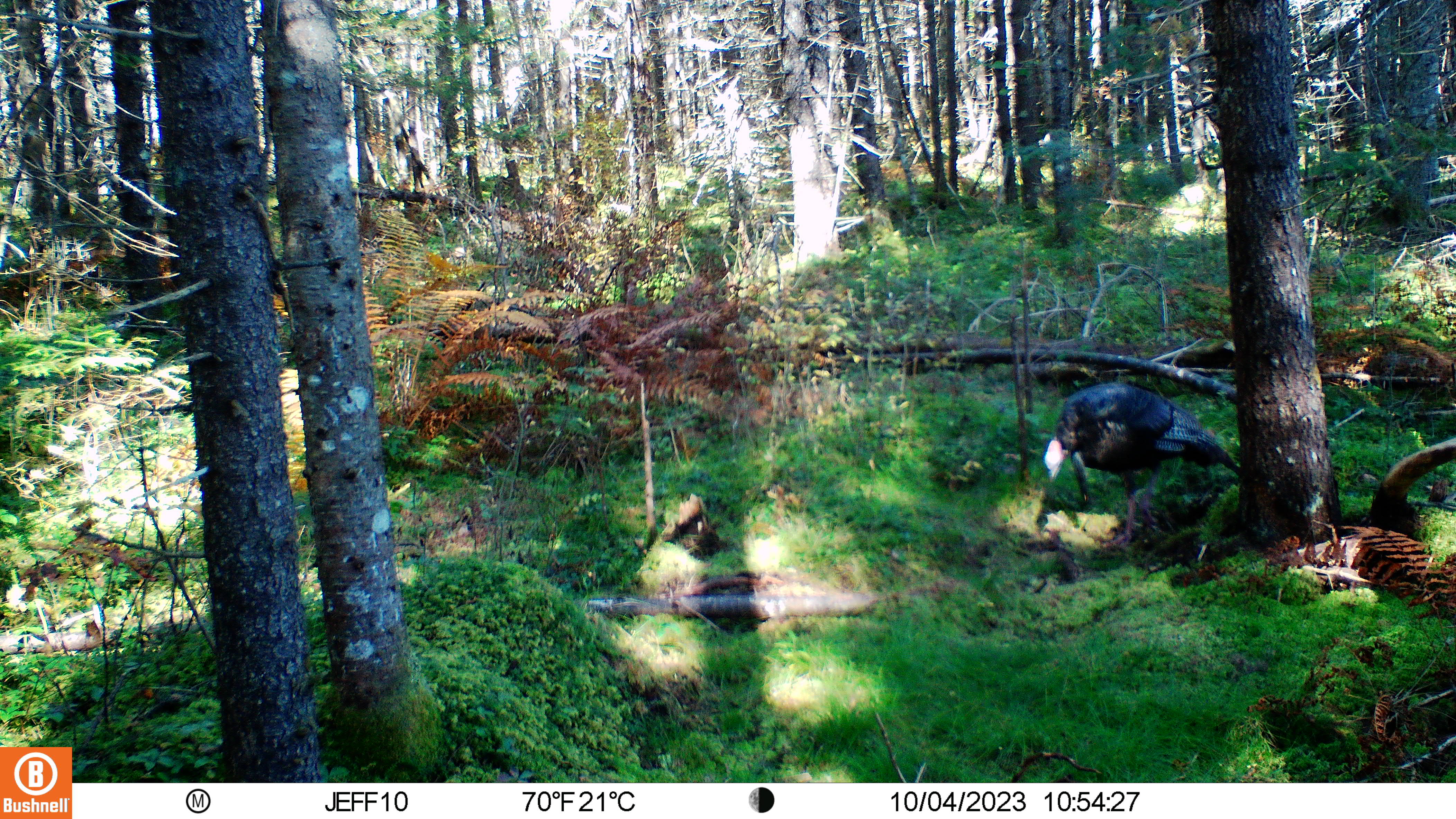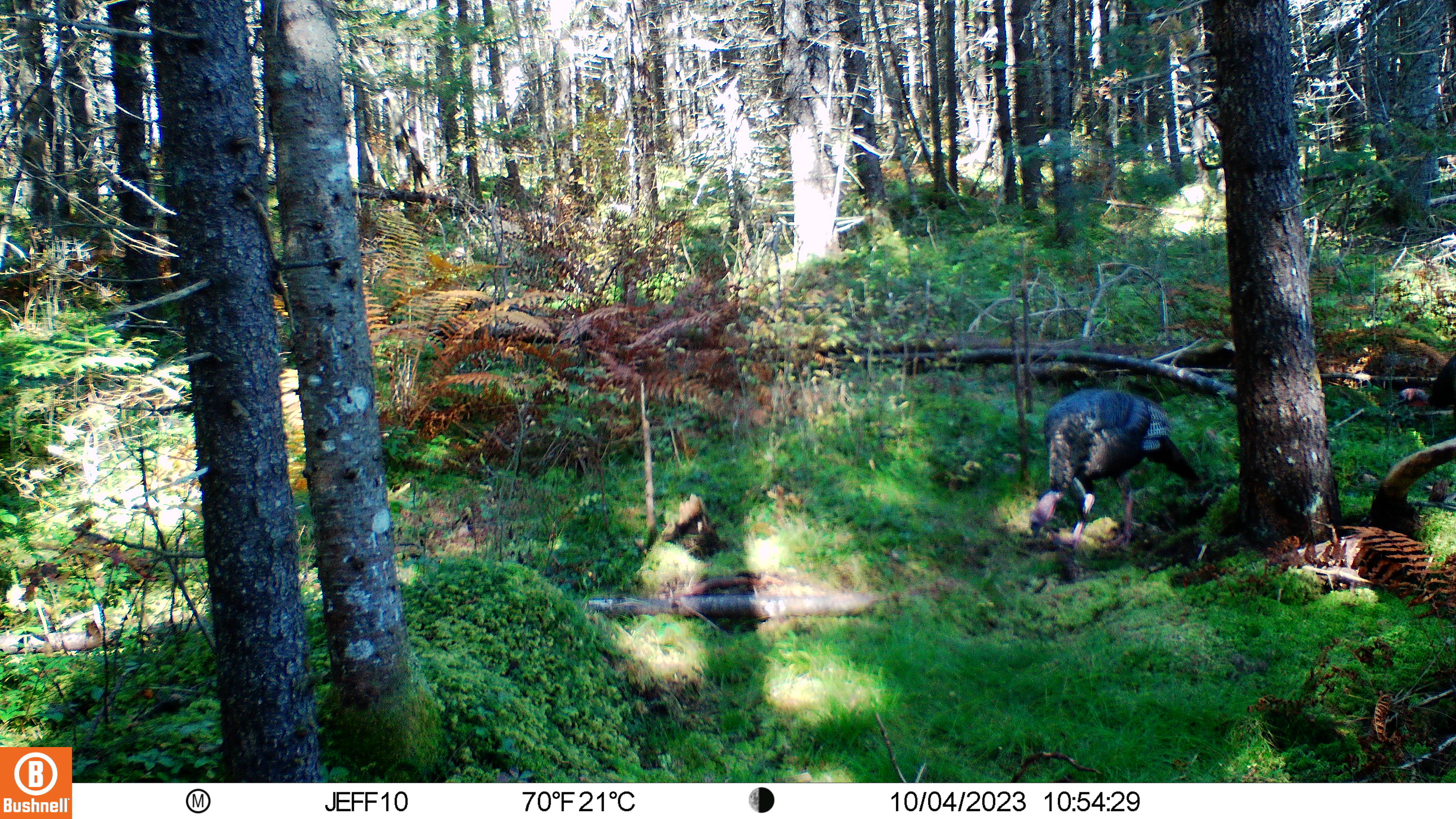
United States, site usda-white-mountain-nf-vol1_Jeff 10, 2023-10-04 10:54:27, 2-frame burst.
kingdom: Animalia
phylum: Chordata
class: Aves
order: Galliformes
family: Phasianidae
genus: Meleagris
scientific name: Meleagris gallopavo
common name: wild turkey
Wild turkey (Meleagris gallopavo).